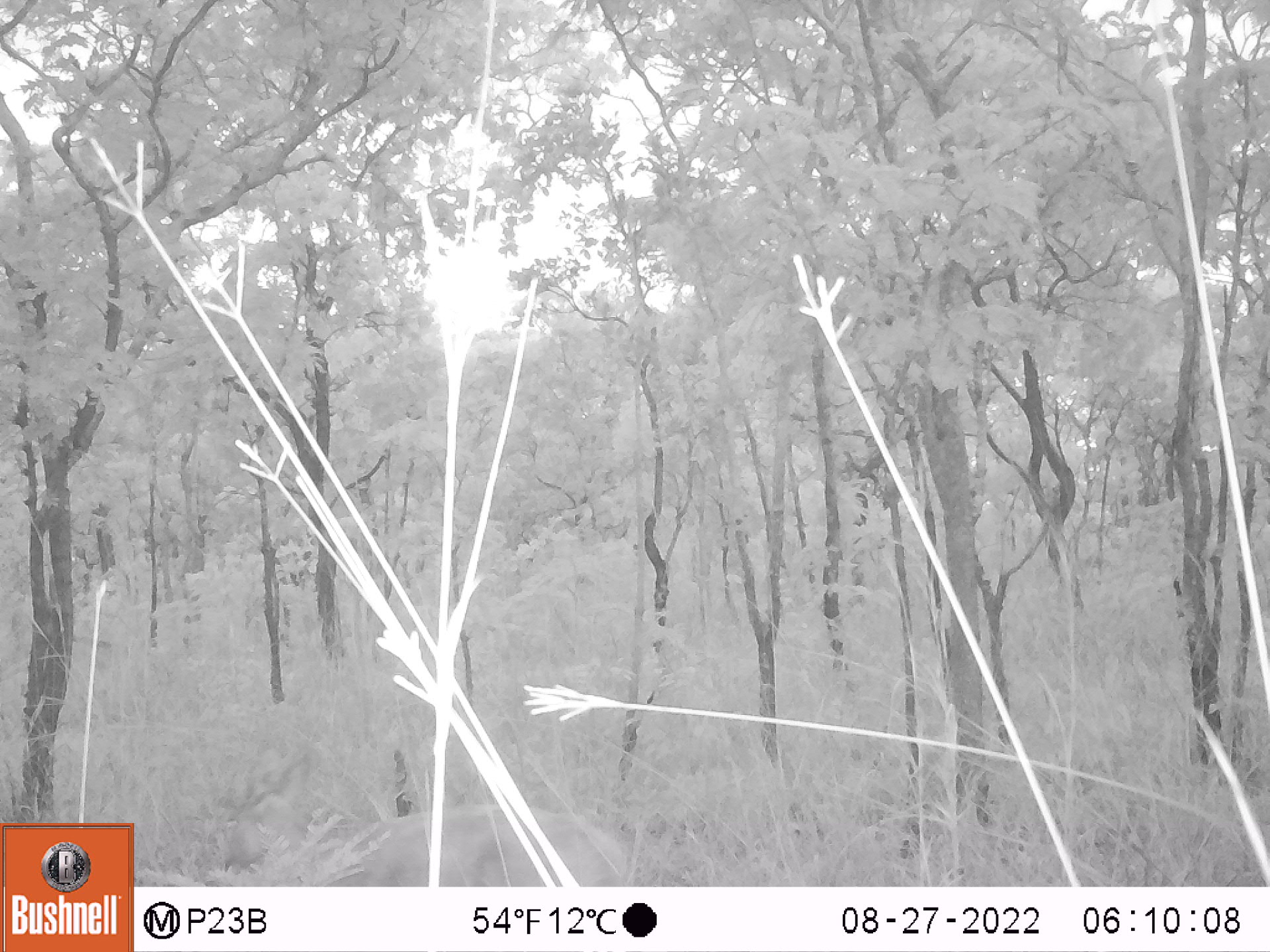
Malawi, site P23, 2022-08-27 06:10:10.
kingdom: Animalia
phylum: Chordata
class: Mammalia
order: Artiodactyla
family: Bovidae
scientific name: Antilopinae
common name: small antelope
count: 1